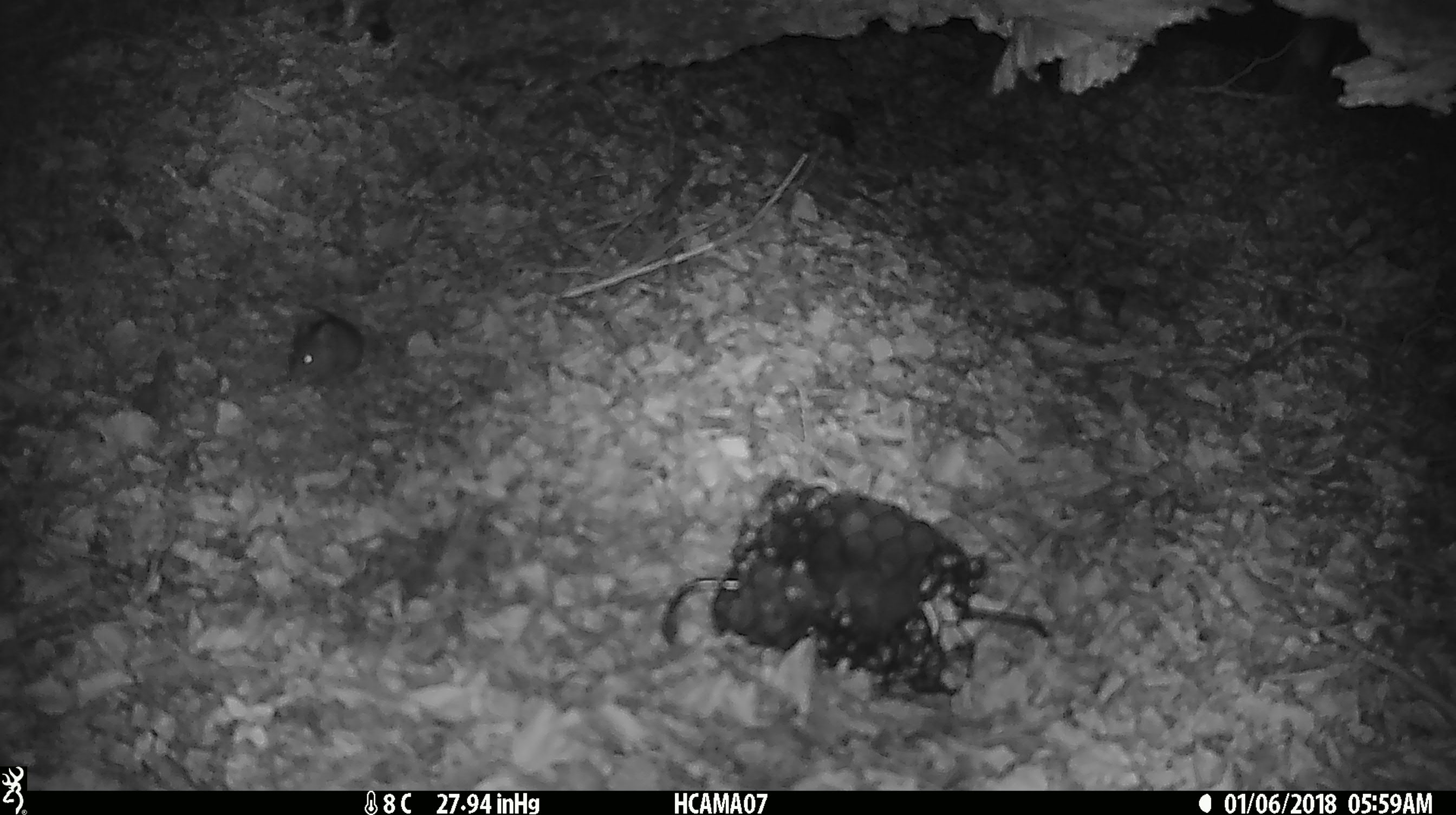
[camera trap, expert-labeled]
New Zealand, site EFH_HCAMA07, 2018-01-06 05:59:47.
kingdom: Animalia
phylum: Chordata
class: Mammalia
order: Rodentia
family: Muridae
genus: Mus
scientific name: Mus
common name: mouse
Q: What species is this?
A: Mouse (Mus).